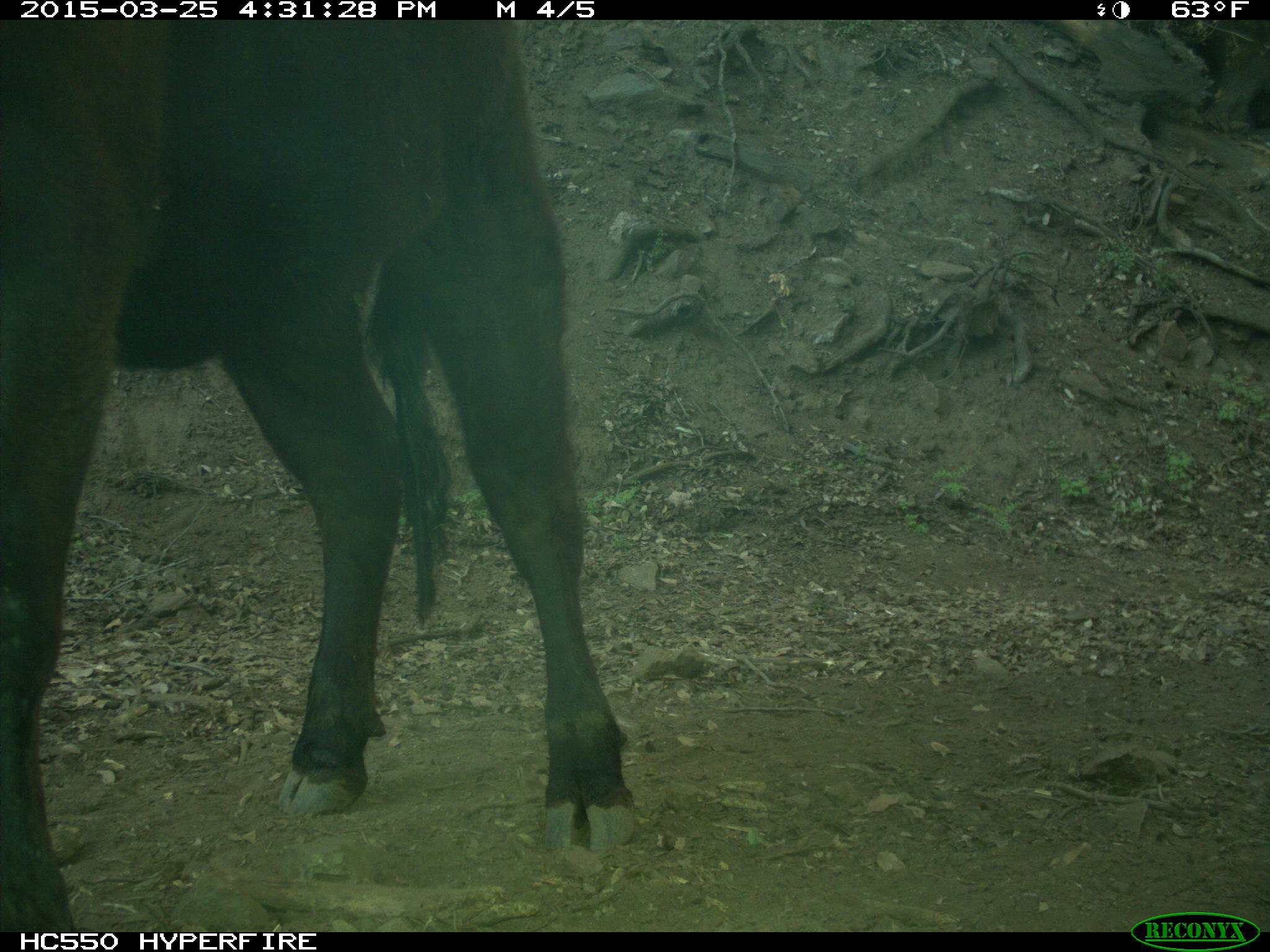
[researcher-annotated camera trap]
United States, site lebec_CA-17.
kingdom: Animalia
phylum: Chordata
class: Mammalia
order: Artiodactyla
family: Bovidae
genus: Bos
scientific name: Bos taurus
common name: domestic cow